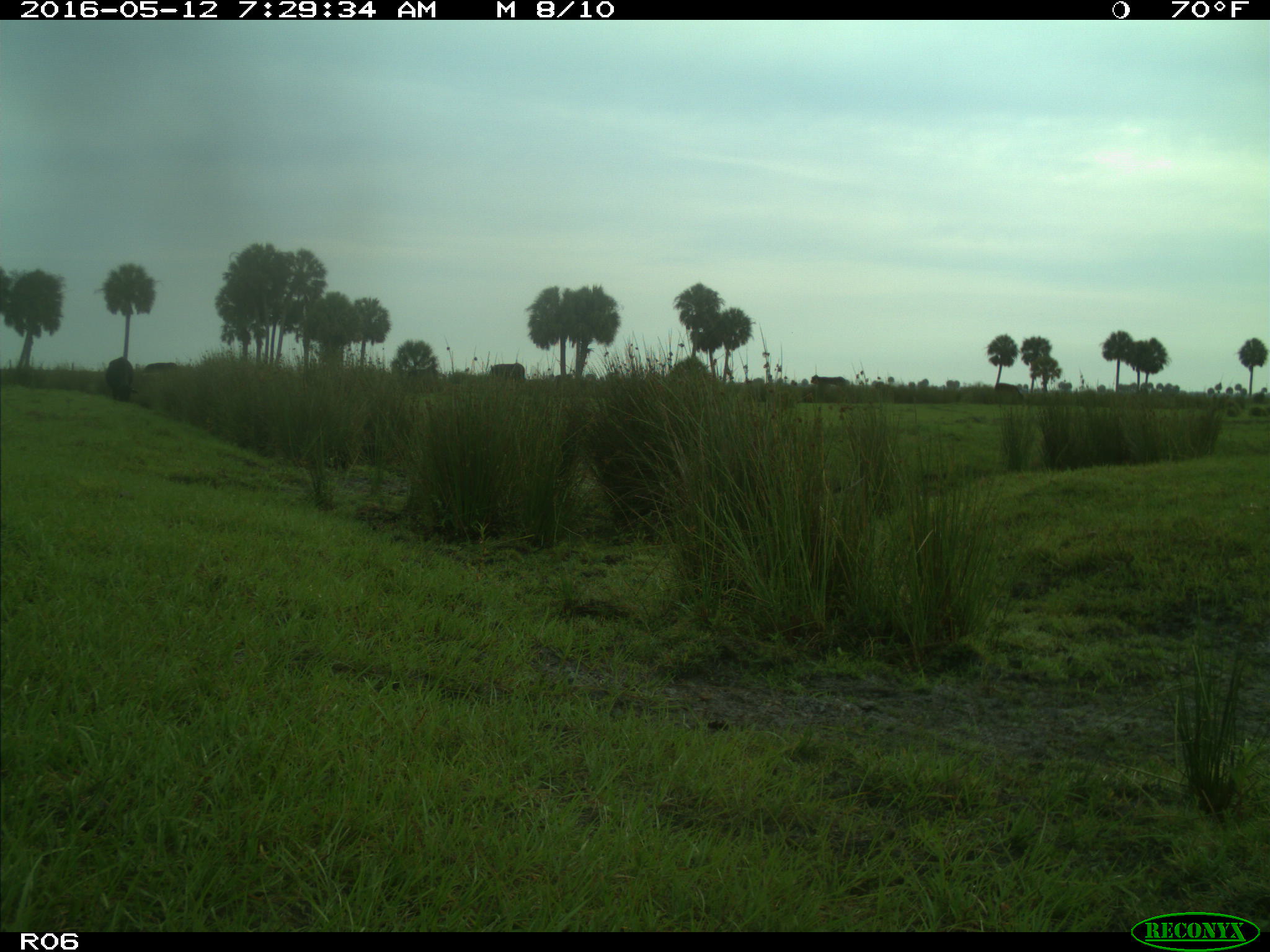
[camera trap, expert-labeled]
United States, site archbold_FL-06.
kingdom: Animalia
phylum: Chordata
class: Mammalia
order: Artiodactyla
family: Bovidae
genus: Bos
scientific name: Bos taurus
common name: domestic cow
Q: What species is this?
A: Bos taurus (domestic cow).